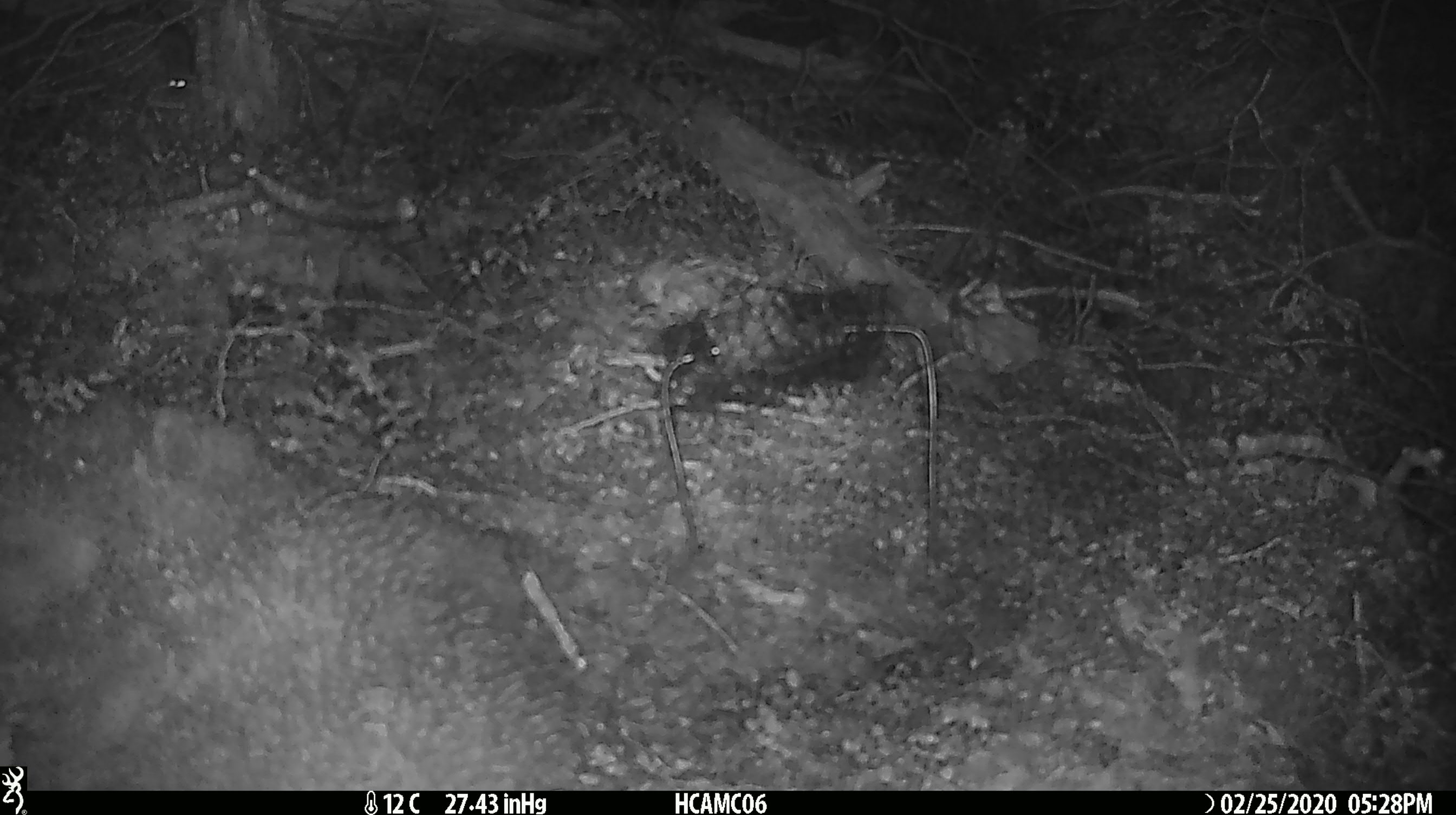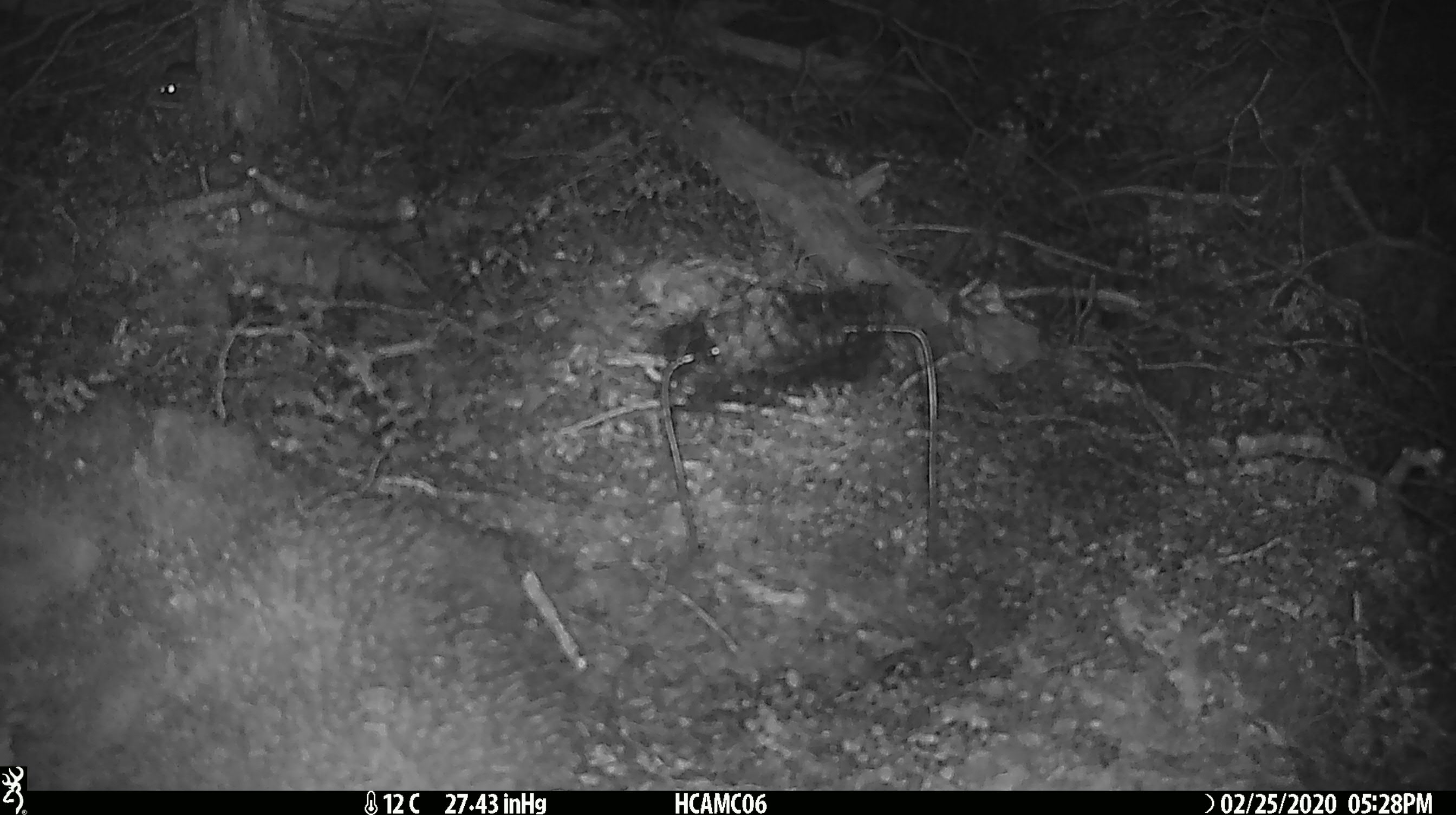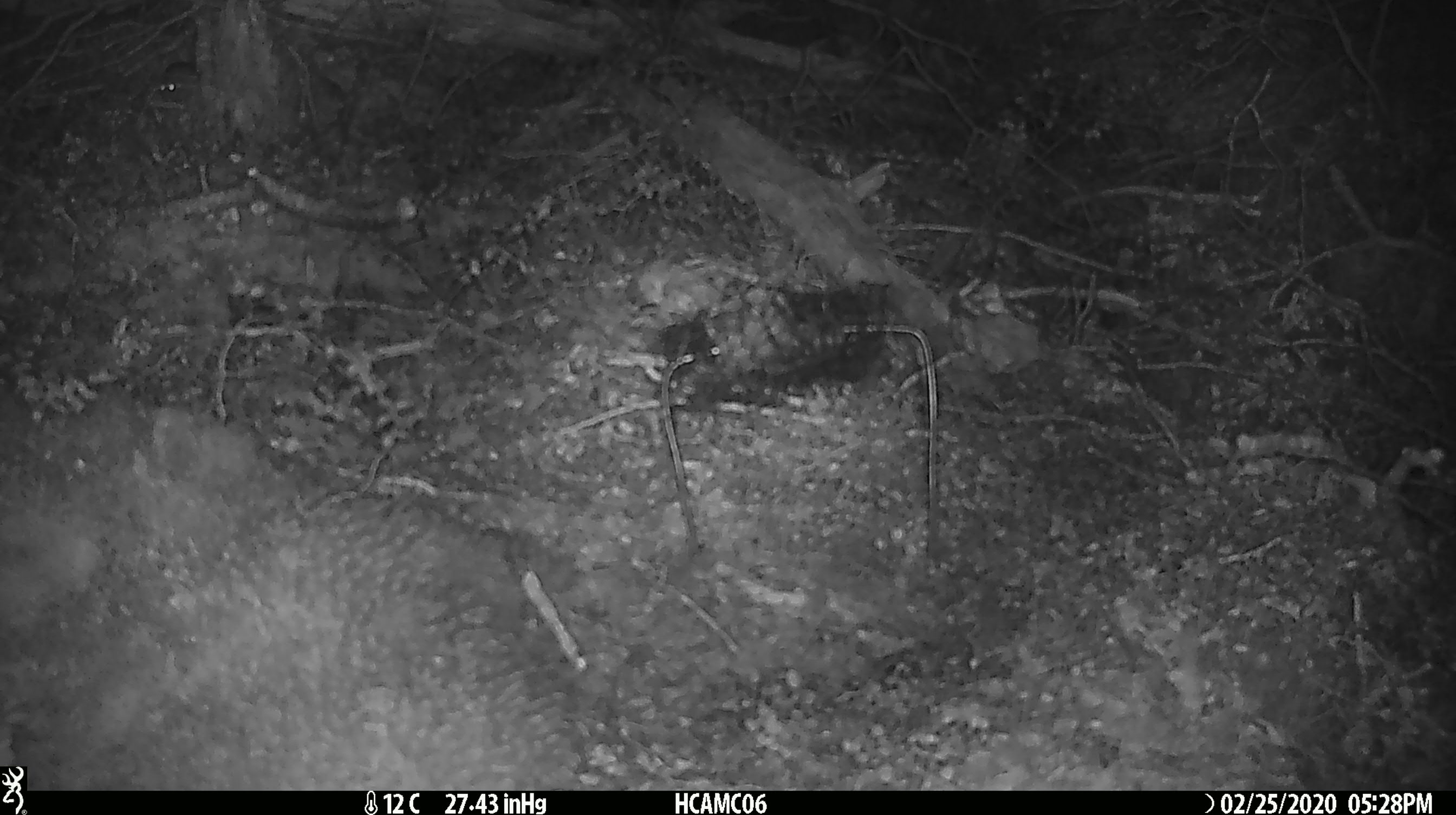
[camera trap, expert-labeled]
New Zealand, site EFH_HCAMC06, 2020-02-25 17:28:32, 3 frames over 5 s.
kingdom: Animalia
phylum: Chordata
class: Mammalia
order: Rodentia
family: Muridae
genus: Mus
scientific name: Mus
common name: mouse